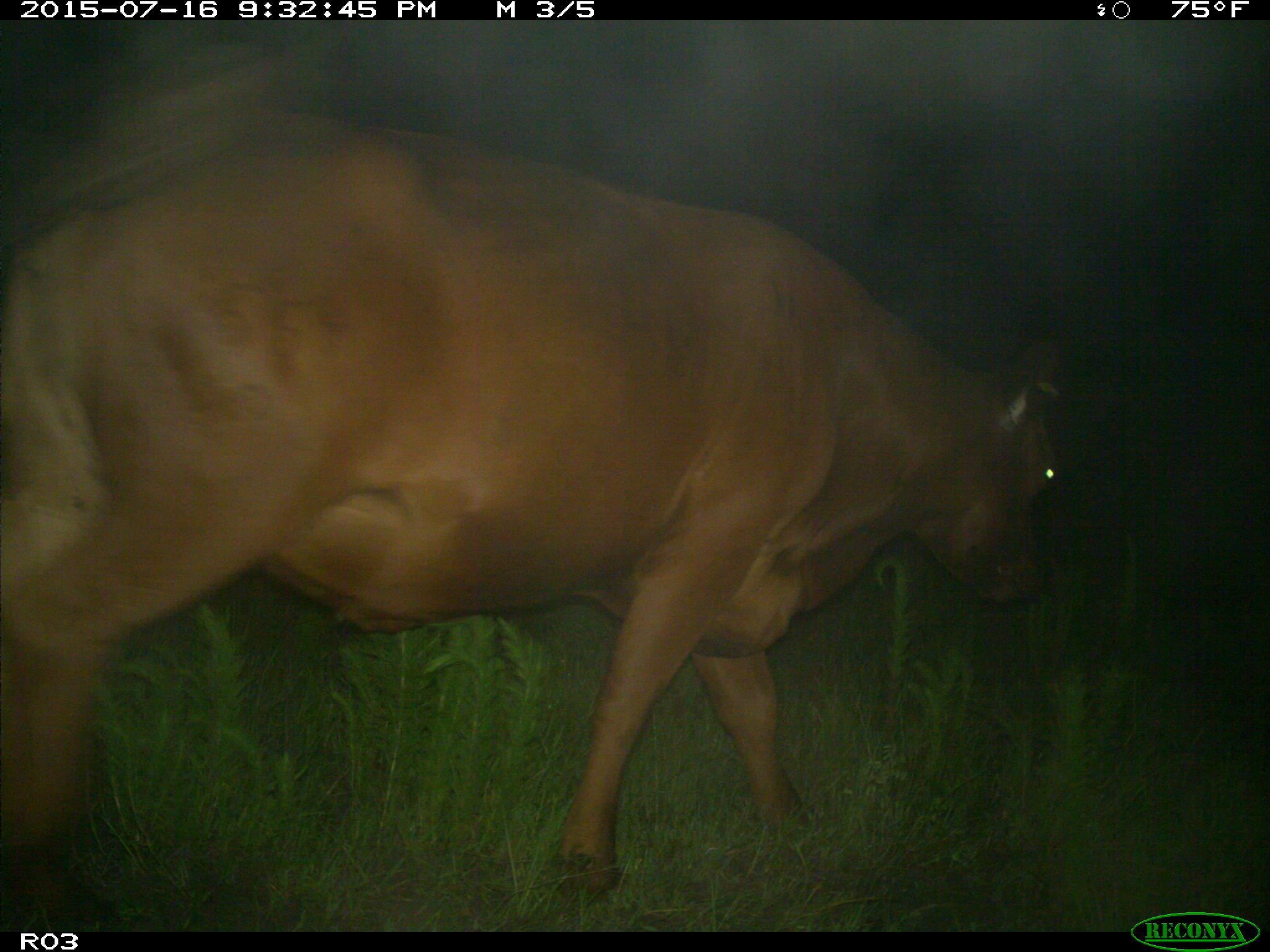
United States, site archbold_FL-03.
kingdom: Animalia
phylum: Chordata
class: Mammalia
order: Artiodactyla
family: Bovidae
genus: Bos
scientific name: Bos taurus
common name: domestic cow